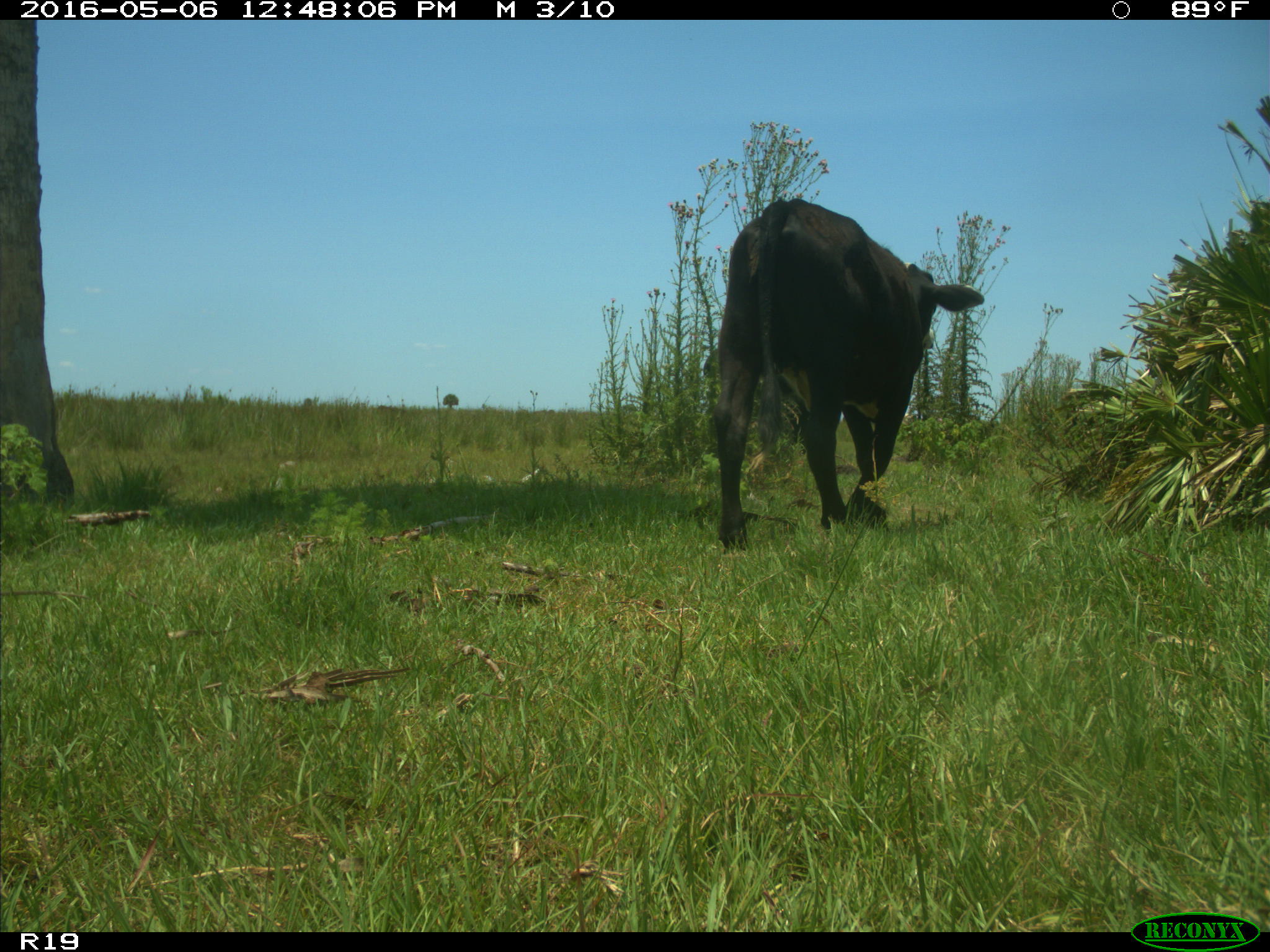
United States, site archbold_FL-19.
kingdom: Animalia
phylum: Chordata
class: Mammalia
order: Artiodactyla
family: Bovidae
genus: Bos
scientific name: Bos taurus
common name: domestic cow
Bos taurus (domestic cow).